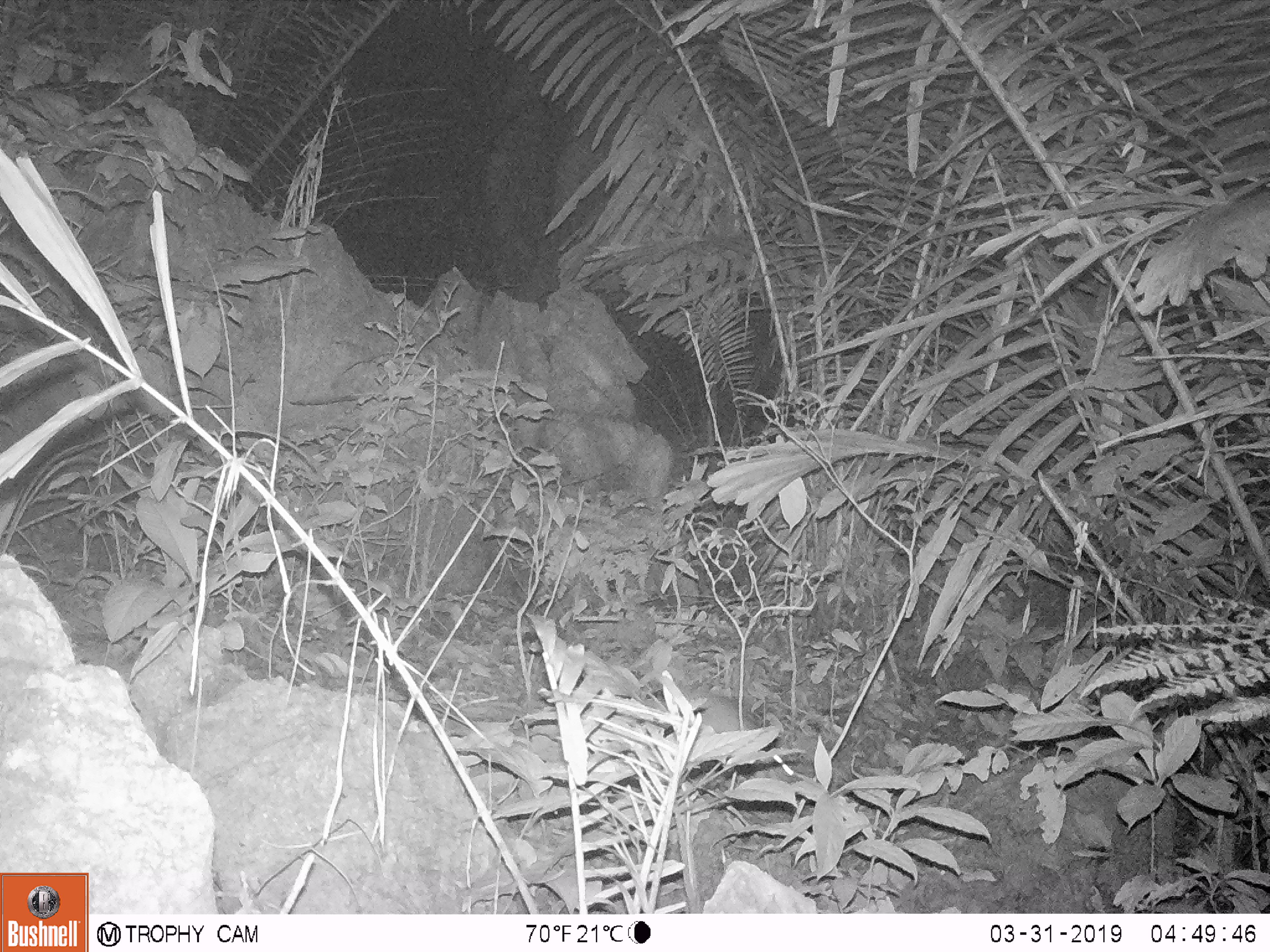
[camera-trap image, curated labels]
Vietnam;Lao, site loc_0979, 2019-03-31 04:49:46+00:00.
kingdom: Animalia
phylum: Chordata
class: Mammalia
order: Rodentia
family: Muridae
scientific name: Muridae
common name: old-world mice and rats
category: unidentified murid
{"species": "unidentified murid (old-world mice and rats) (Muridae)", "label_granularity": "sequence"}